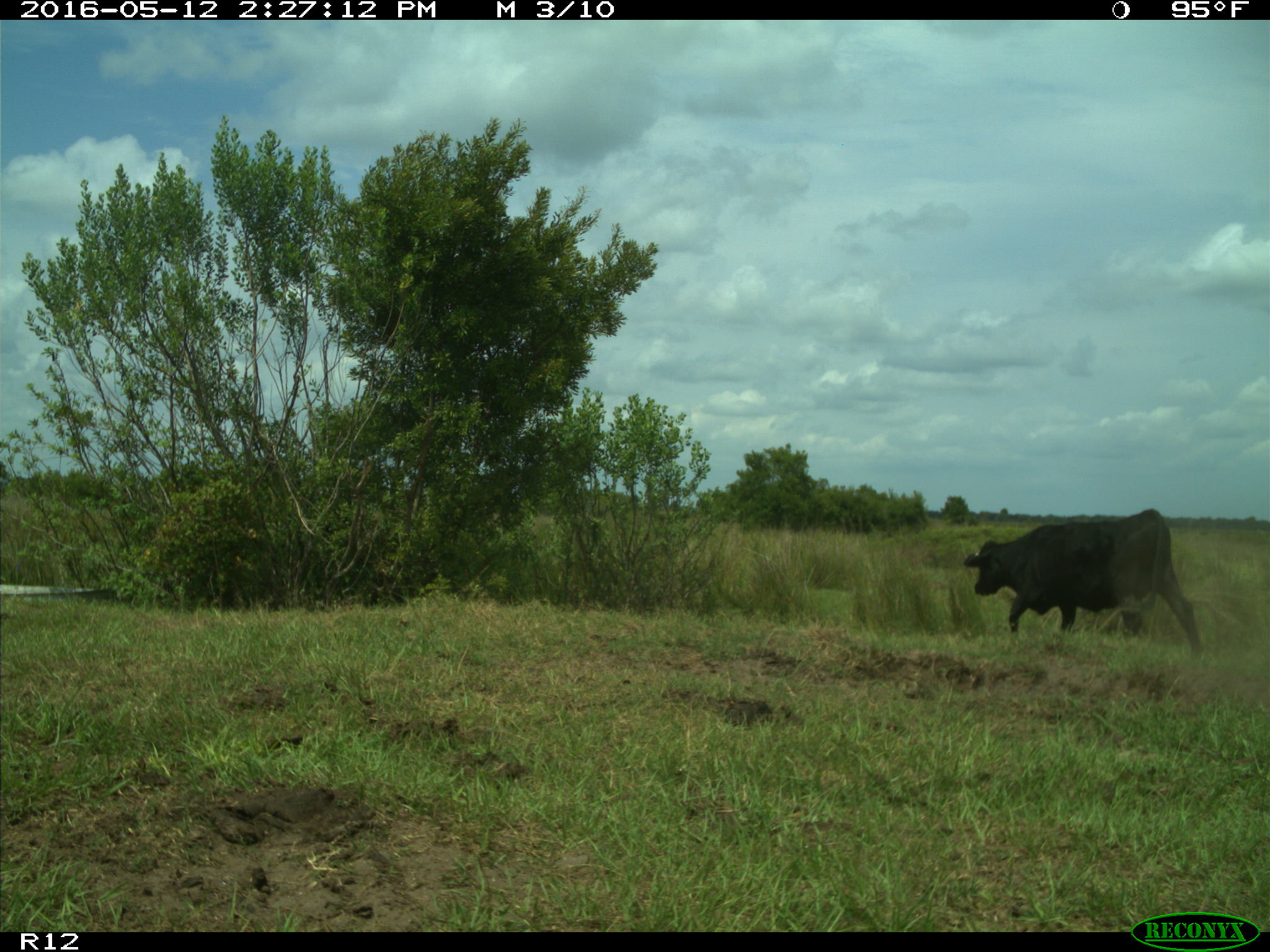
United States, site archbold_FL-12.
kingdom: Animalia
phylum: Chordata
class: Mammalia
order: Artiodactyla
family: Bovidae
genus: Bos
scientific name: Bos taurus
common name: domestic cow